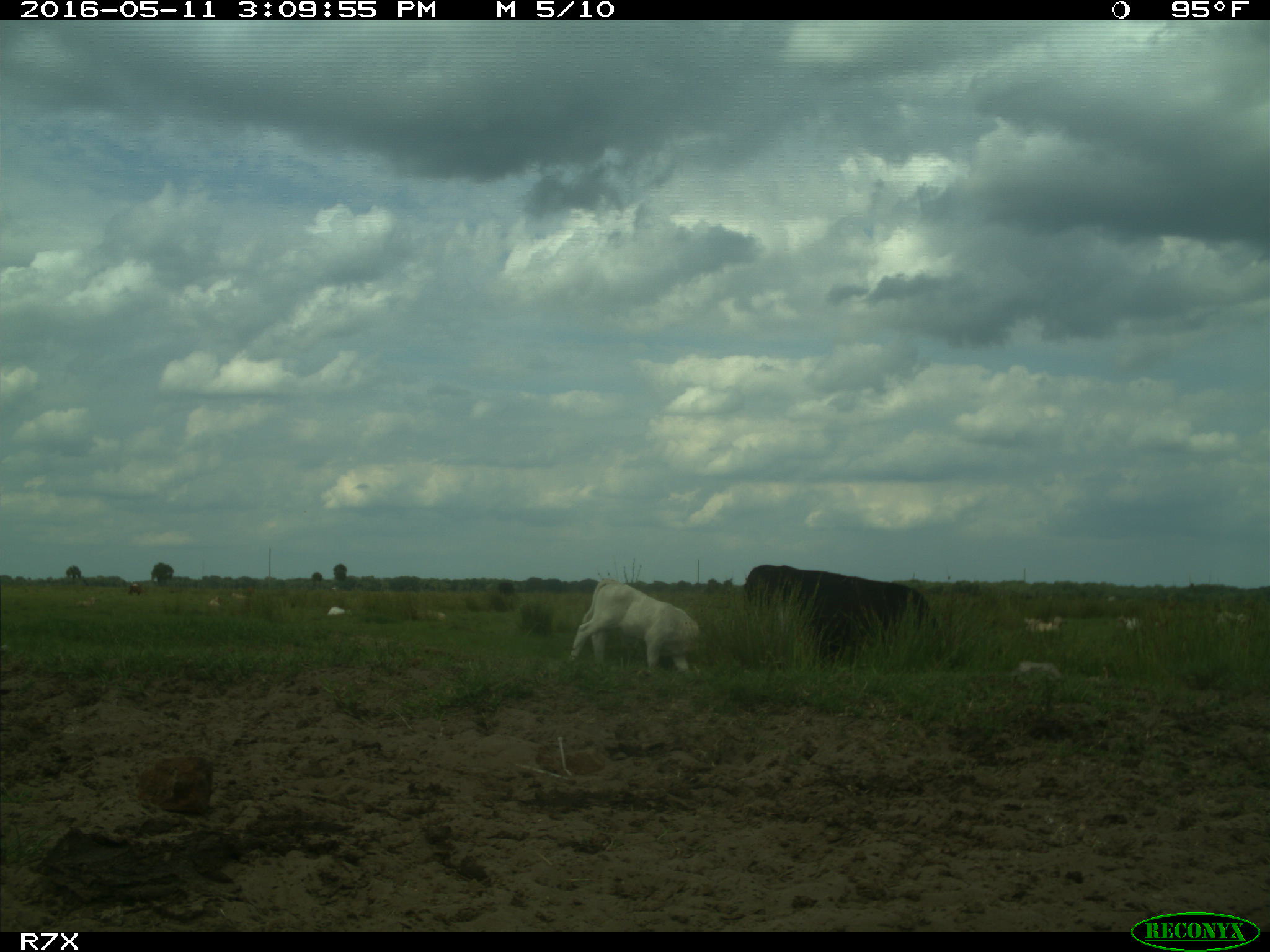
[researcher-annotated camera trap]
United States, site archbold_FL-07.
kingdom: Animalia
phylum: Chordata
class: Mammalia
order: Artiodactyla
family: Bovidae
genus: Bos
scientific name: Bos taurus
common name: domestic cow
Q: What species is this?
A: Bos taurus (domestic cow).